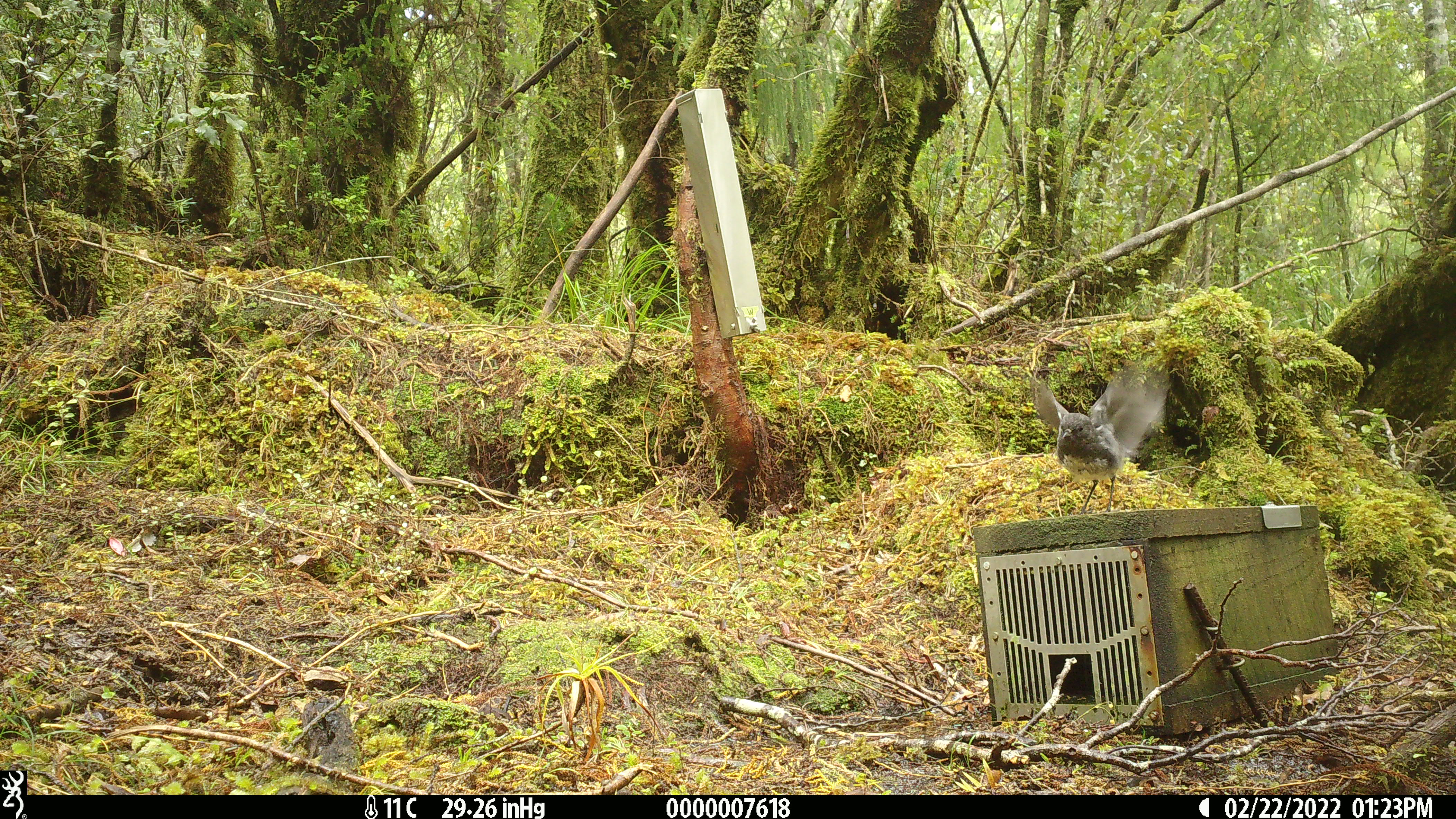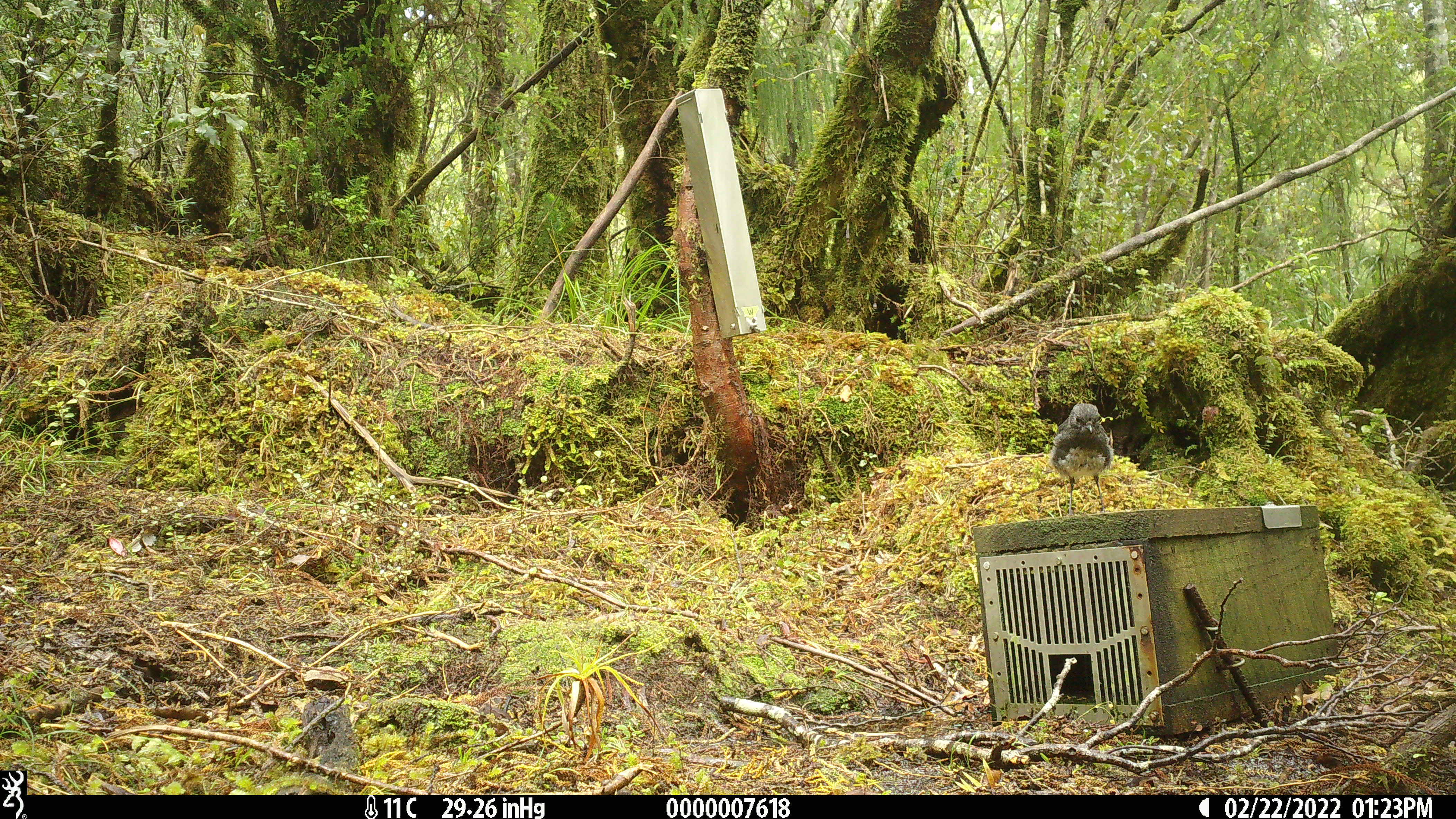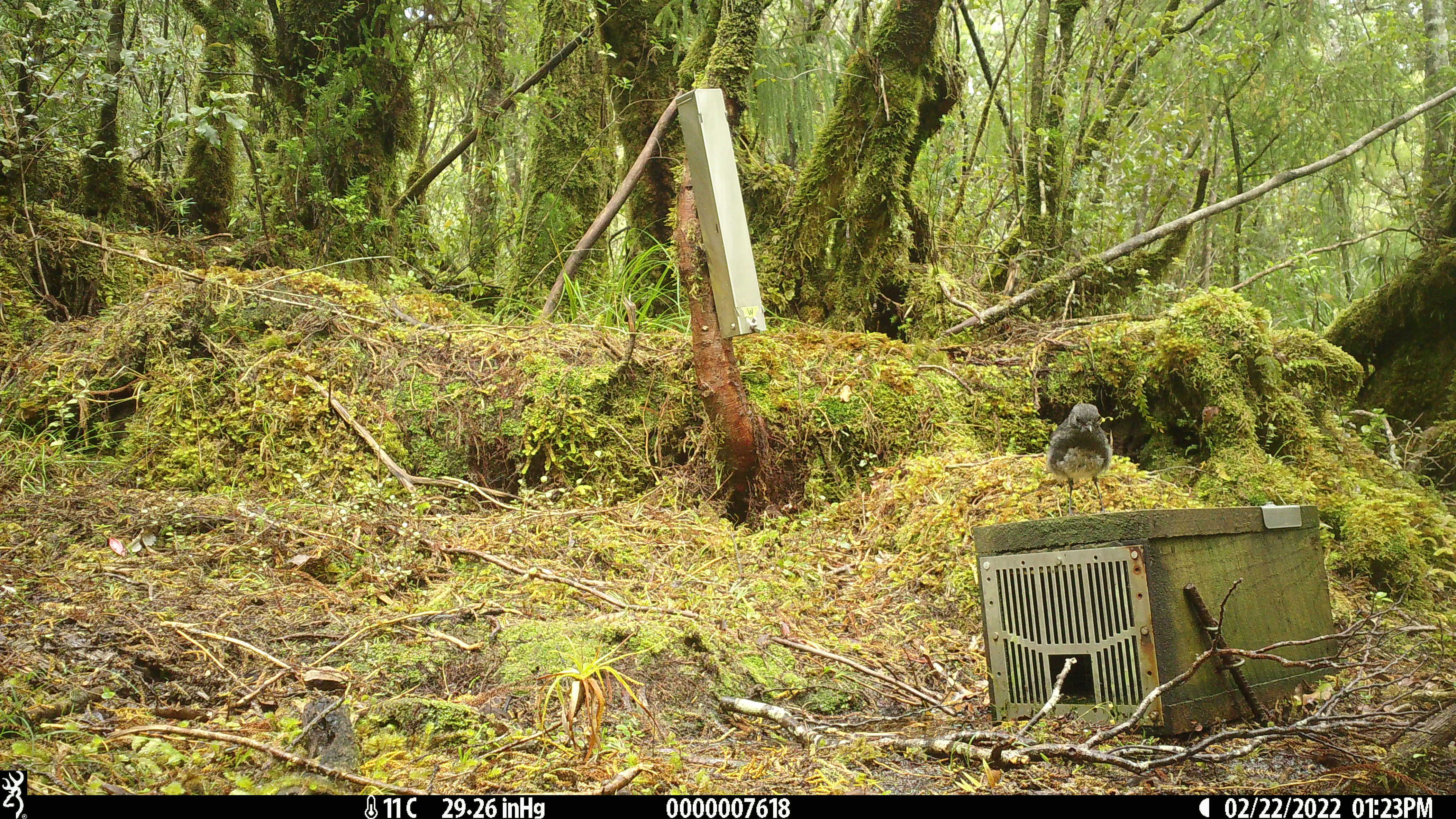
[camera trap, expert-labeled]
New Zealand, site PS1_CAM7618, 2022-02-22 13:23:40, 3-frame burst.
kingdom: Animalia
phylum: Chordata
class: Aves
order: Passeriformes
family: Petroicidae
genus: Petroica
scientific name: Petroica australis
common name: new zealand robin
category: robin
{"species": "robin (new zealand robin) (Petroica australis)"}